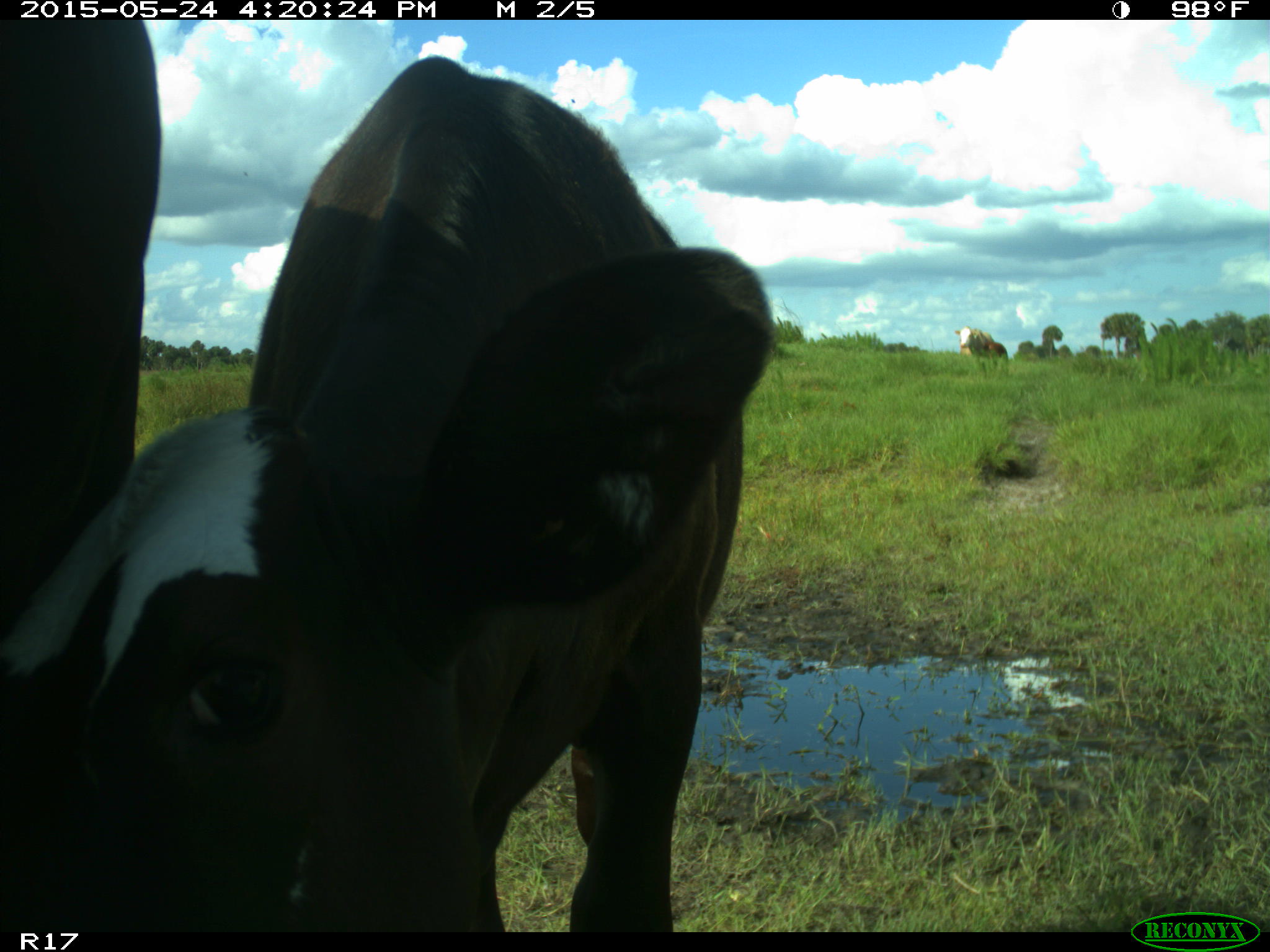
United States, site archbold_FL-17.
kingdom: Animalia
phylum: Chordata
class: Mammalia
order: Artiodactyla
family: Bovidae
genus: Bos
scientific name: Bos taurus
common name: domestic cow